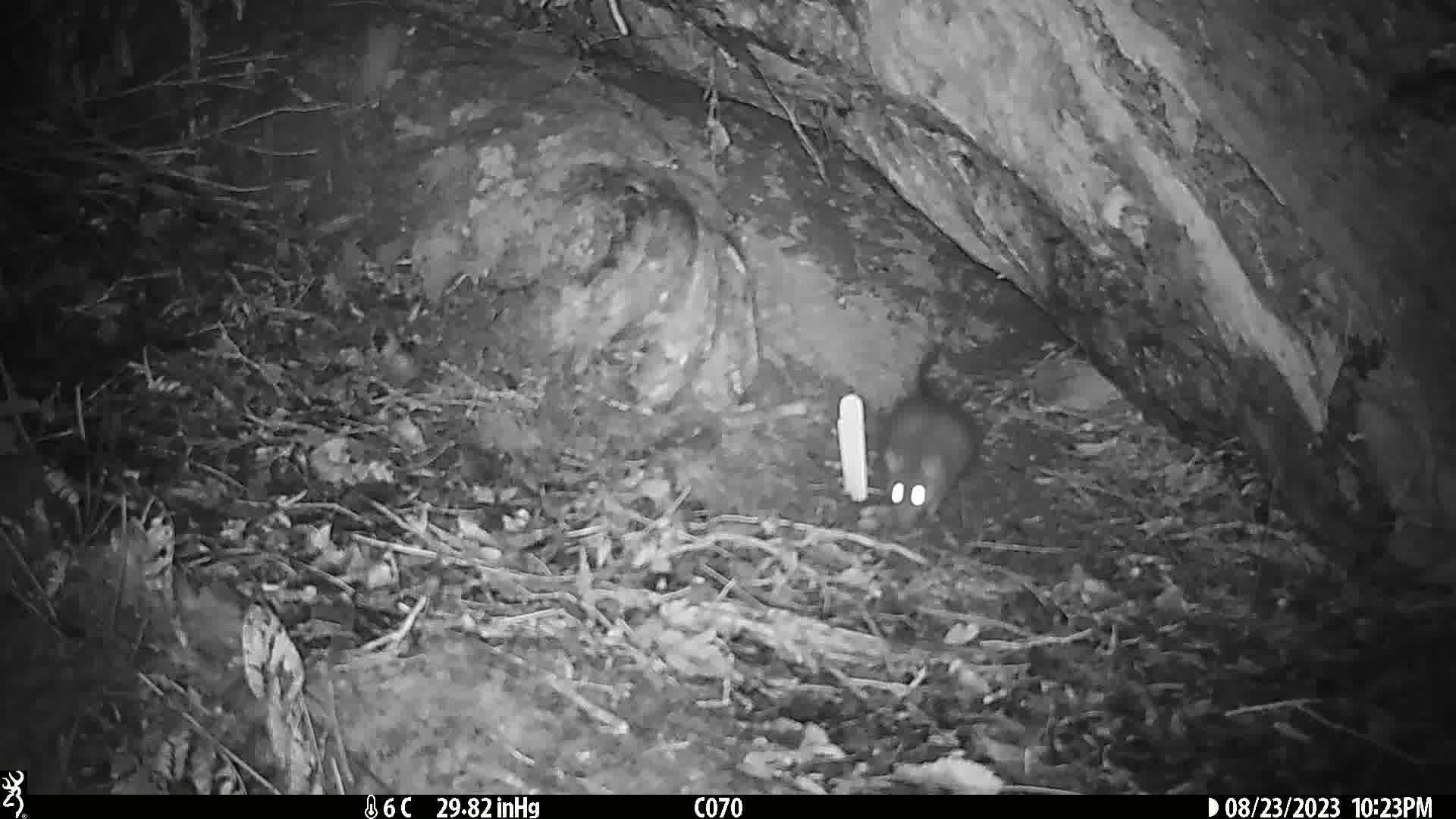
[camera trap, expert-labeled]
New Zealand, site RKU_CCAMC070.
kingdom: Animalia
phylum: Chordata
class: Mammalia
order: Rodentia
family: Muridae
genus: Rattus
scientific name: Rattus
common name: rat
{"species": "rat (Rattus)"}